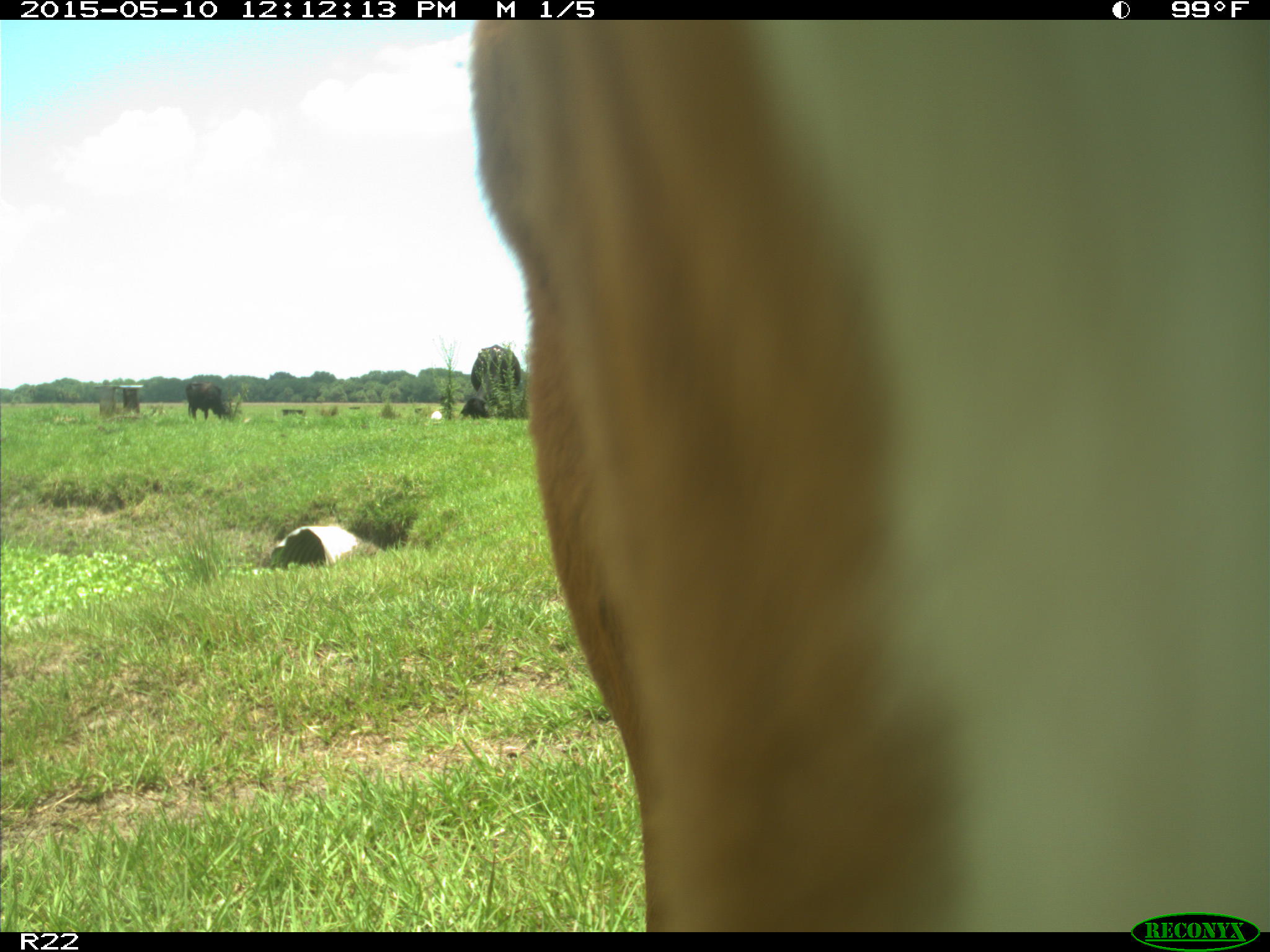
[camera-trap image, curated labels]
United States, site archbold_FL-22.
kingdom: Animalia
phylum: Chordata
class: Mammalia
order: Artiodactyla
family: Bovidae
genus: Bos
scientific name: Bos taurus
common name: domestic cow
Bos taurus (domestic cow).